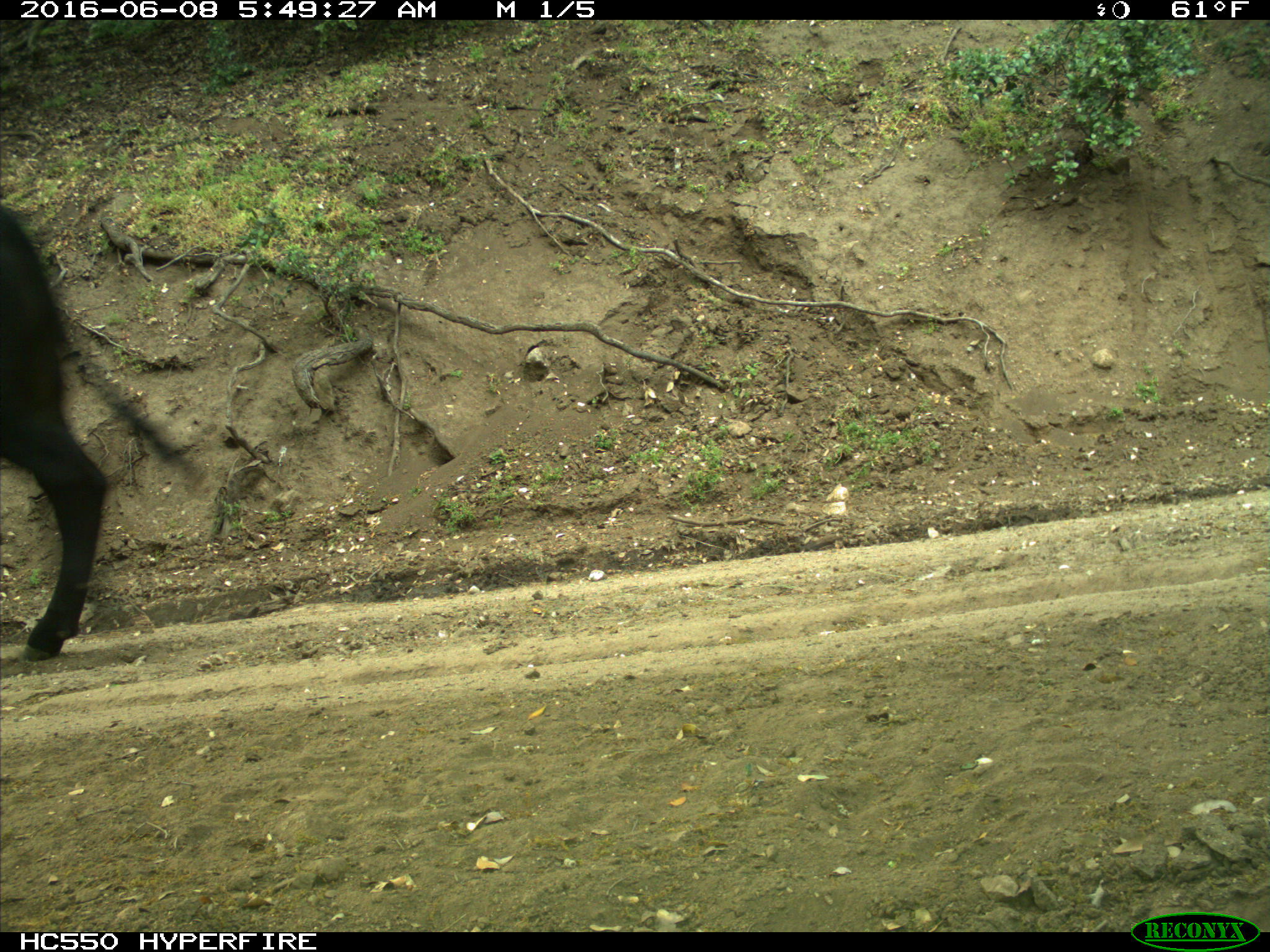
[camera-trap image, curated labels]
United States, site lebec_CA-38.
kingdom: Animalia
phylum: Chordata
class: Mammalia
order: Artiodactyla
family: Bovidae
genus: Bos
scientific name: Bos taurus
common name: domestic cow